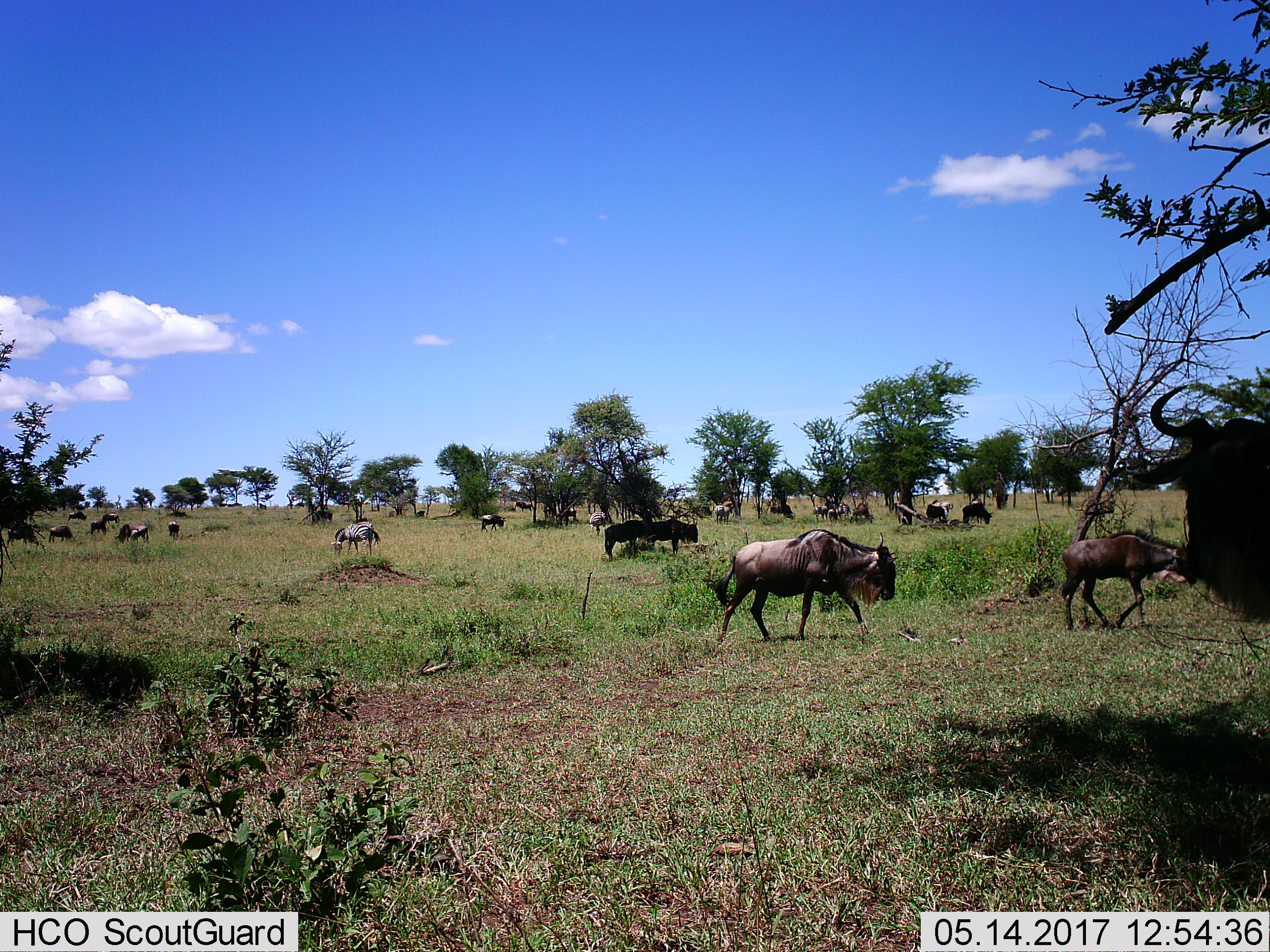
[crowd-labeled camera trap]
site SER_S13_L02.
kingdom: Animalia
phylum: Chordata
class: Mammalia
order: Artiodactyla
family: Bovidae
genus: Connochaetes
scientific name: Connochaetes taurinus taurinus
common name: blue wildebeest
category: wildebeestblue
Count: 11-50.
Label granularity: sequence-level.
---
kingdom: Animalia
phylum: Chordata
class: Mammalia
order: Perissodactyla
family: Equidae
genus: Equus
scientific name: Equus quagga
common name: plains zebra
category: zebraplains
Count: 6.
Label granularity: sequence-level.